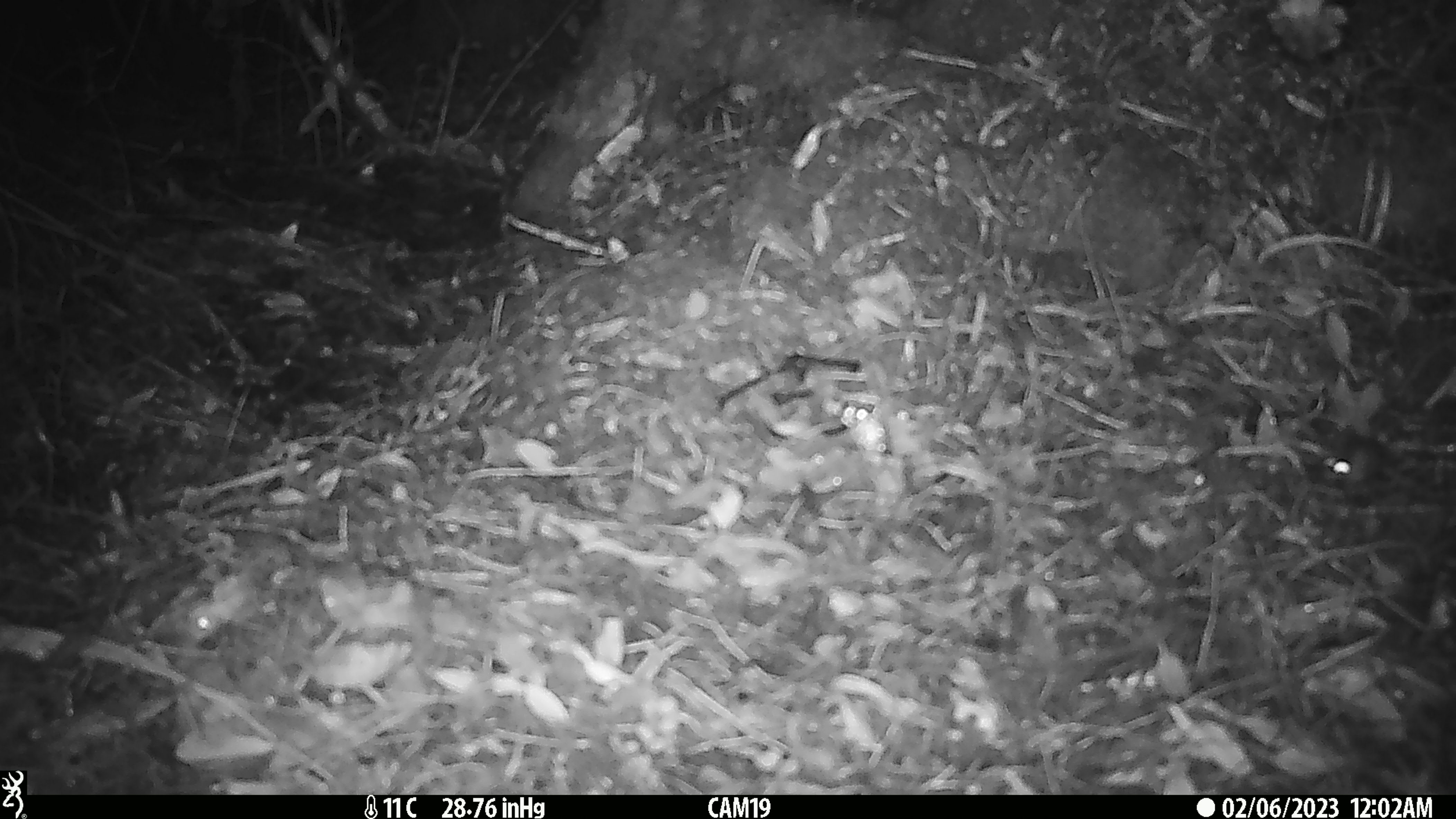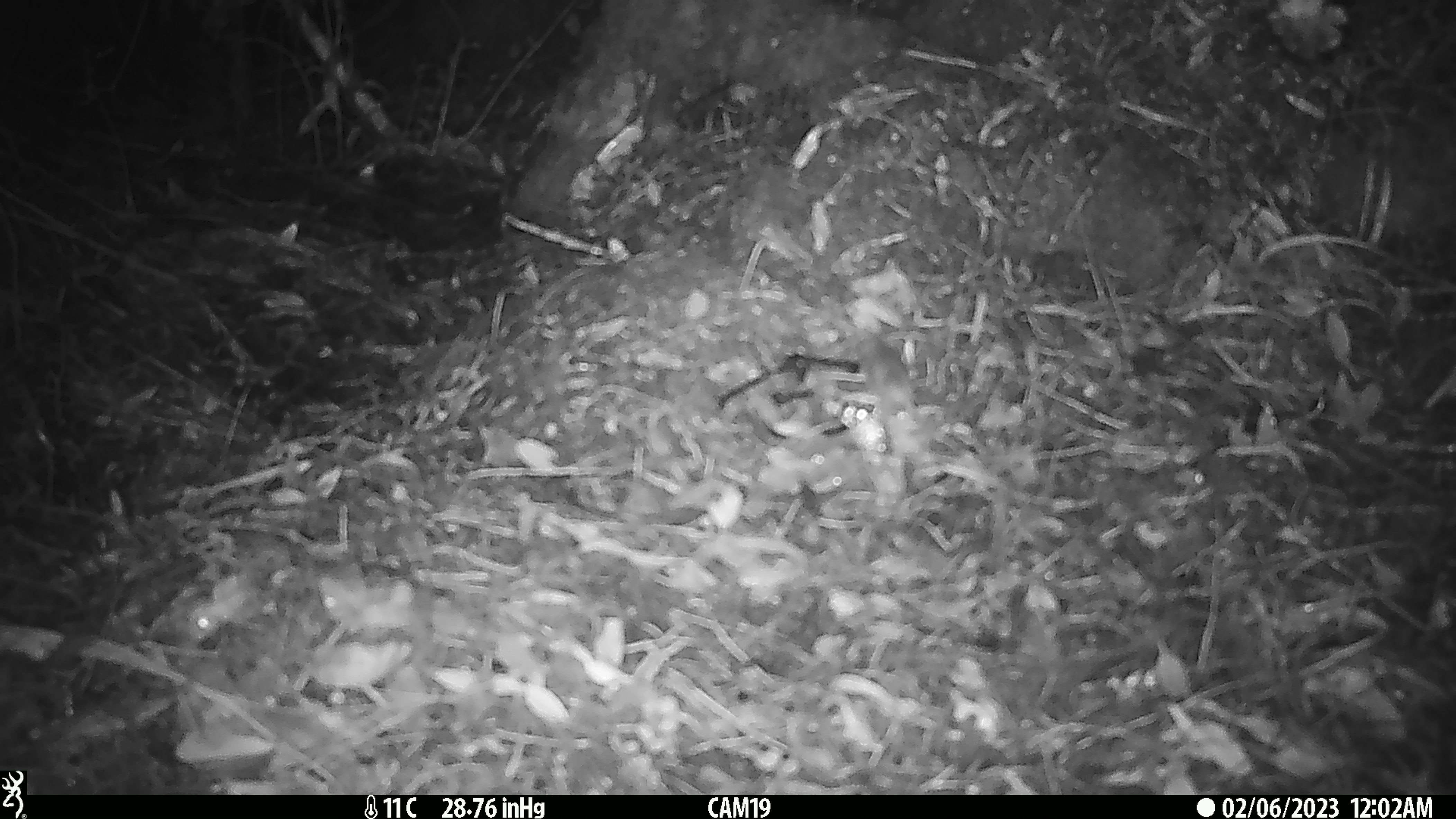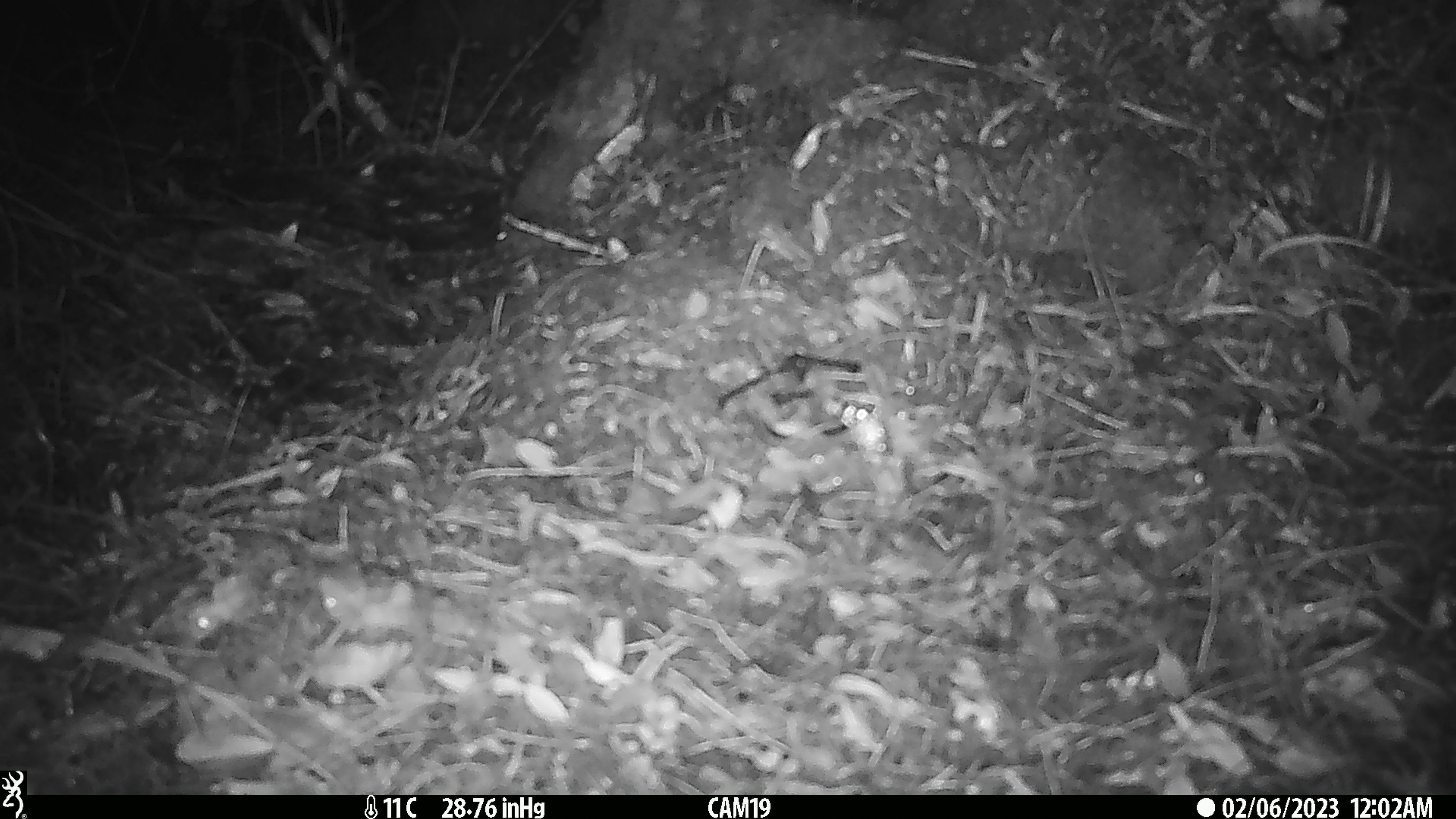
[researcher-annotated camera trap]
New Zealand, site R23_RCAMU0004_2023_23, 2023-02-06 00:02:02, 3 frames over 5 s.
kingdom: Animalia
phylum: Chordata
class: Mammalia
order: Rodentia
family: Muridae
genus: Mus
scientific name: Mus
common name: mouse